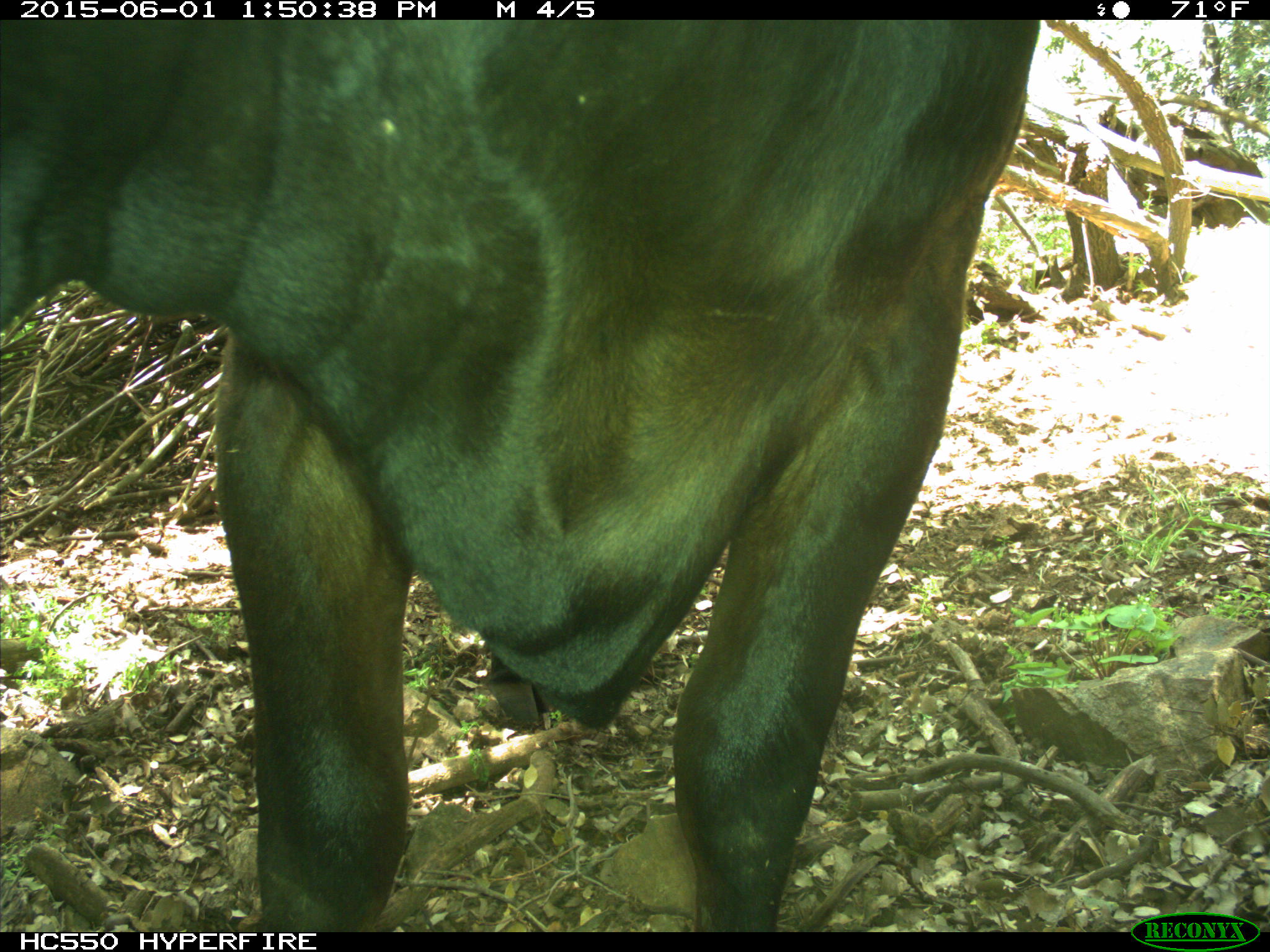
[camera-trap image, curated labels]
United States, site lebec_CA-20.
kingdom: Animalia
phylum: Chordata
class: Mammalia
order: Artiodactyla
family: Bovidae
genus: Bos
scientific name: Bos taurus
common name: domestic cow